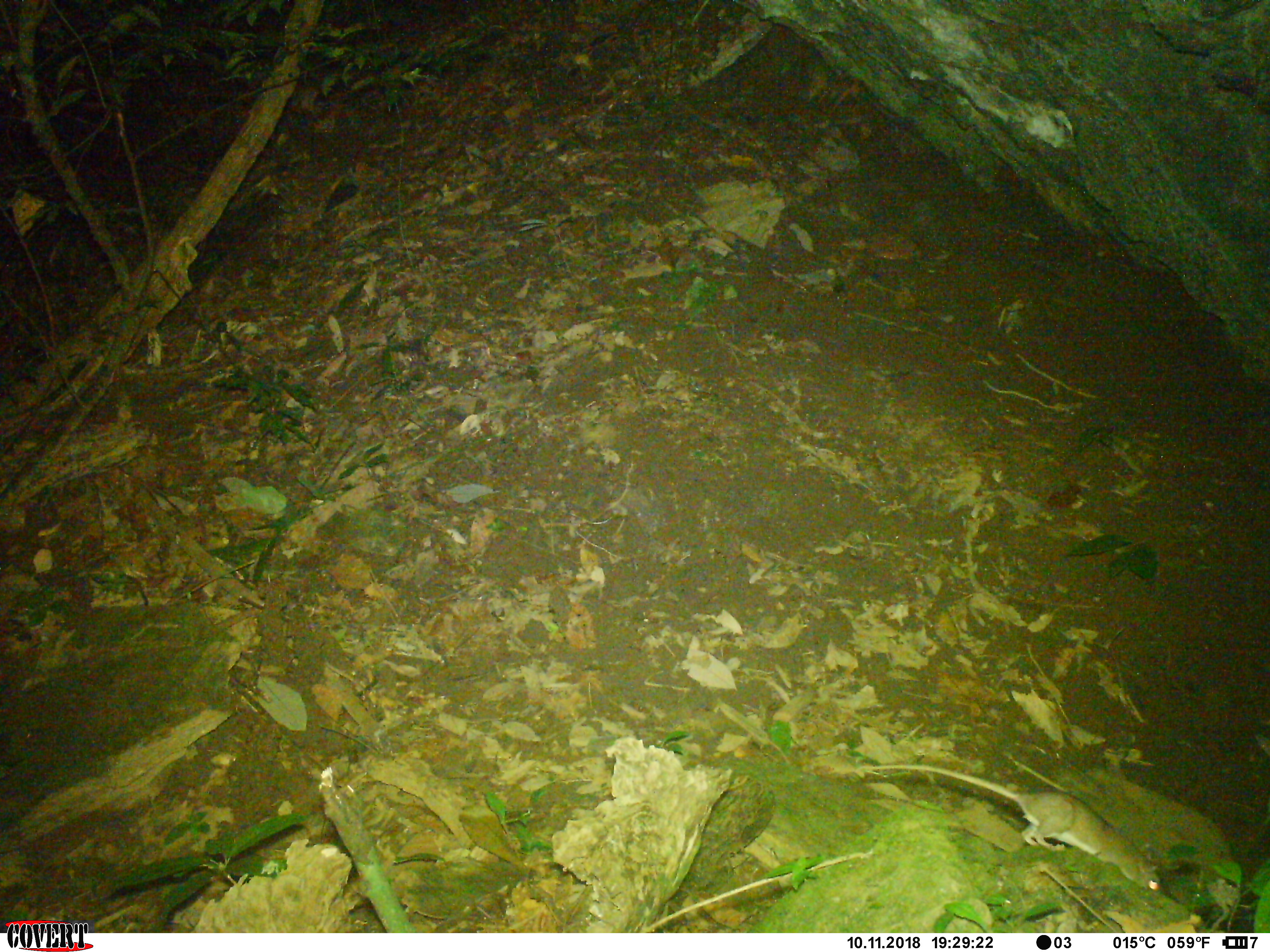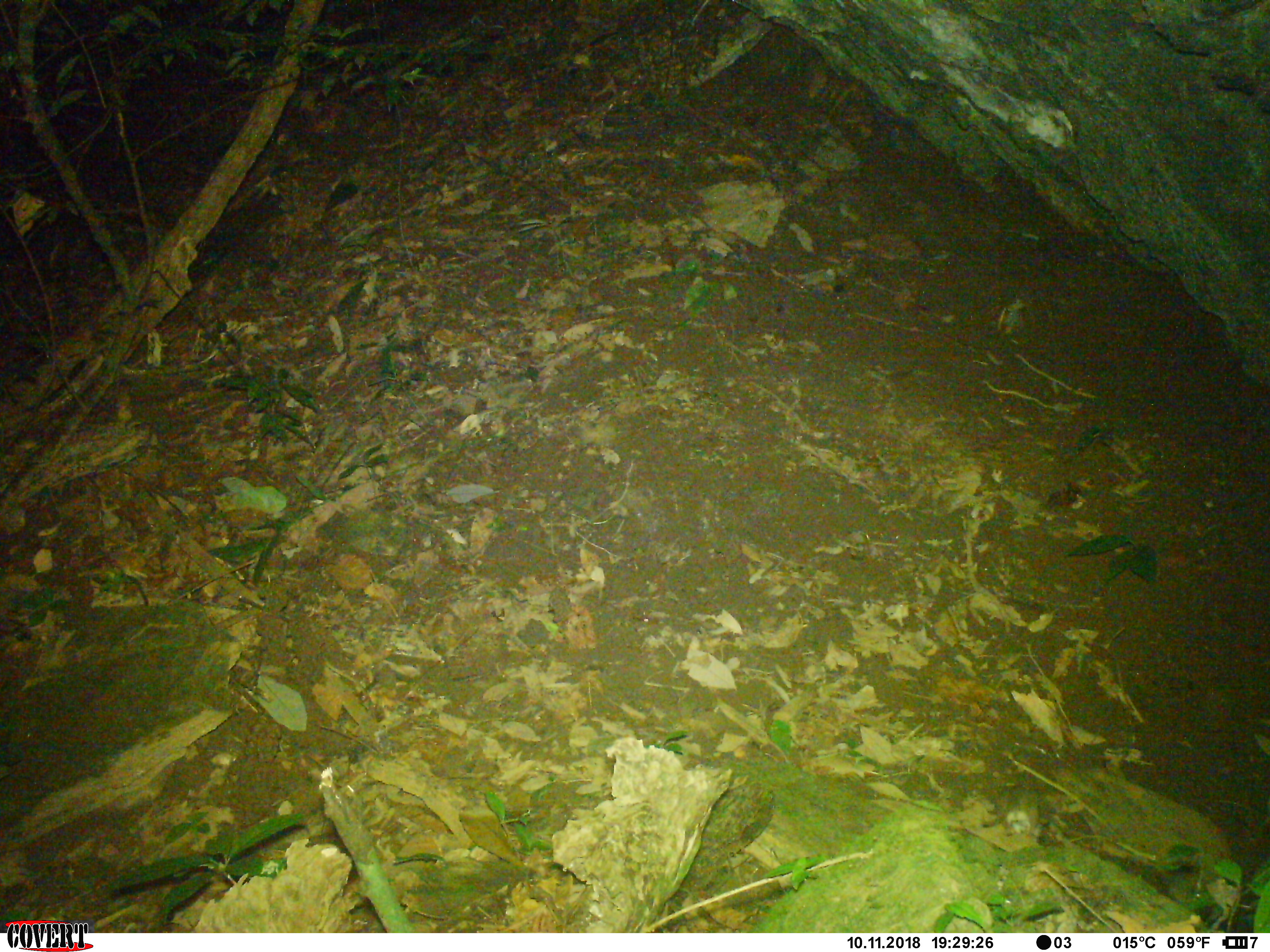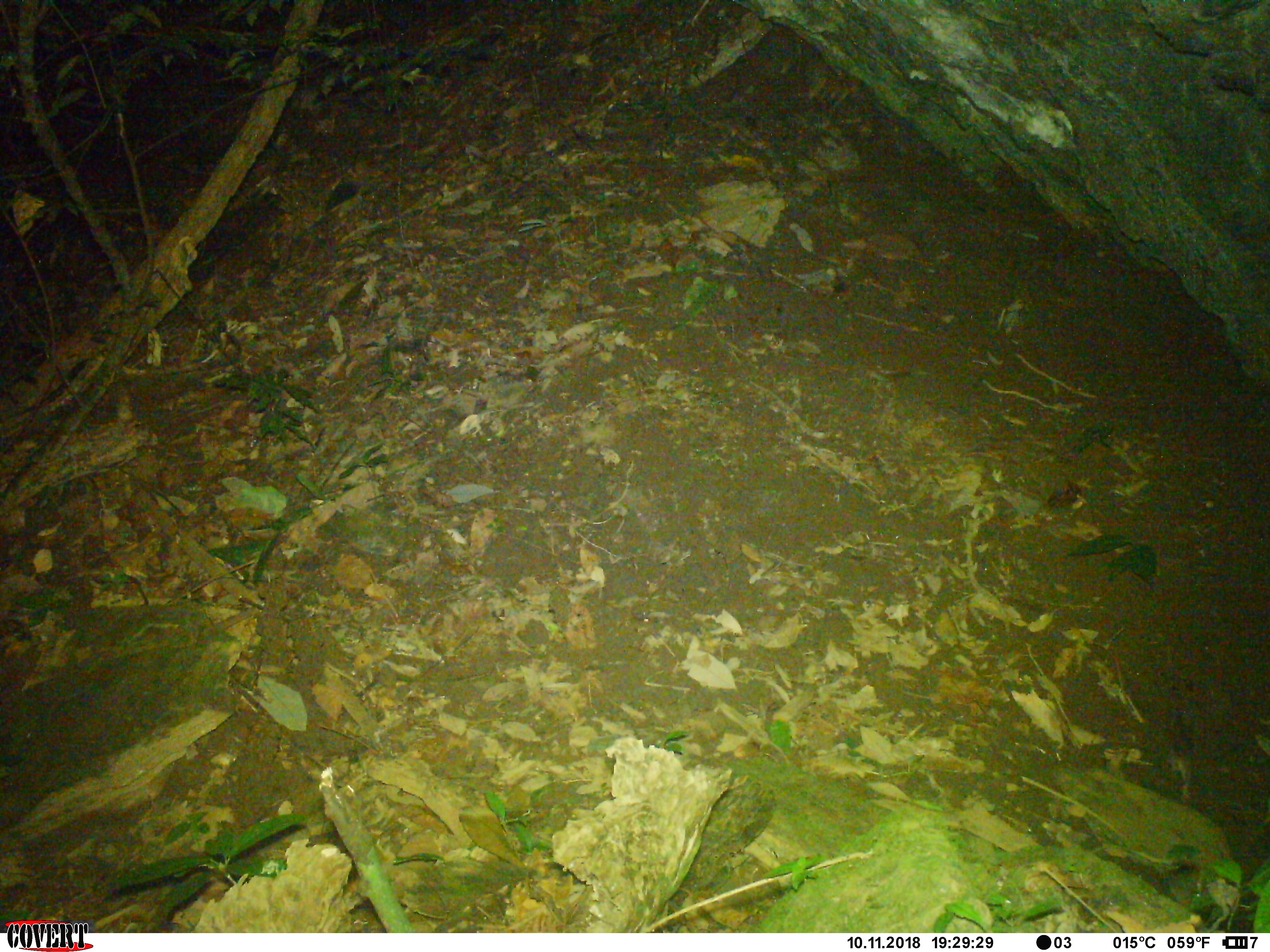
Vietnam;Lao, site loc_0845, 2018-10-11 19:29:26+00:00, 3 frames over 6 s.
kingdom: Animalia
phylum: Chordata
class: Mammalia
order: Rodentia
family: Muridae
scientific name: Muridae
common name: old-world mice and rats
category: unidentified murid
Unidentified murid (old-world mice and rats) (Muridae). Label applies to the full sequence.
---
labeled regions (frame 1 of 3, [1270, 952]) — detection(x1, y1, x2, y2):
unidentified murid: detection(855, 763, 1162, 891)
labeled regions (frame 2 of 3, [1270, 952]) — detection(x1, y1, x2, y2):
unidentified murid: detection(980, 784, 1039, 835)